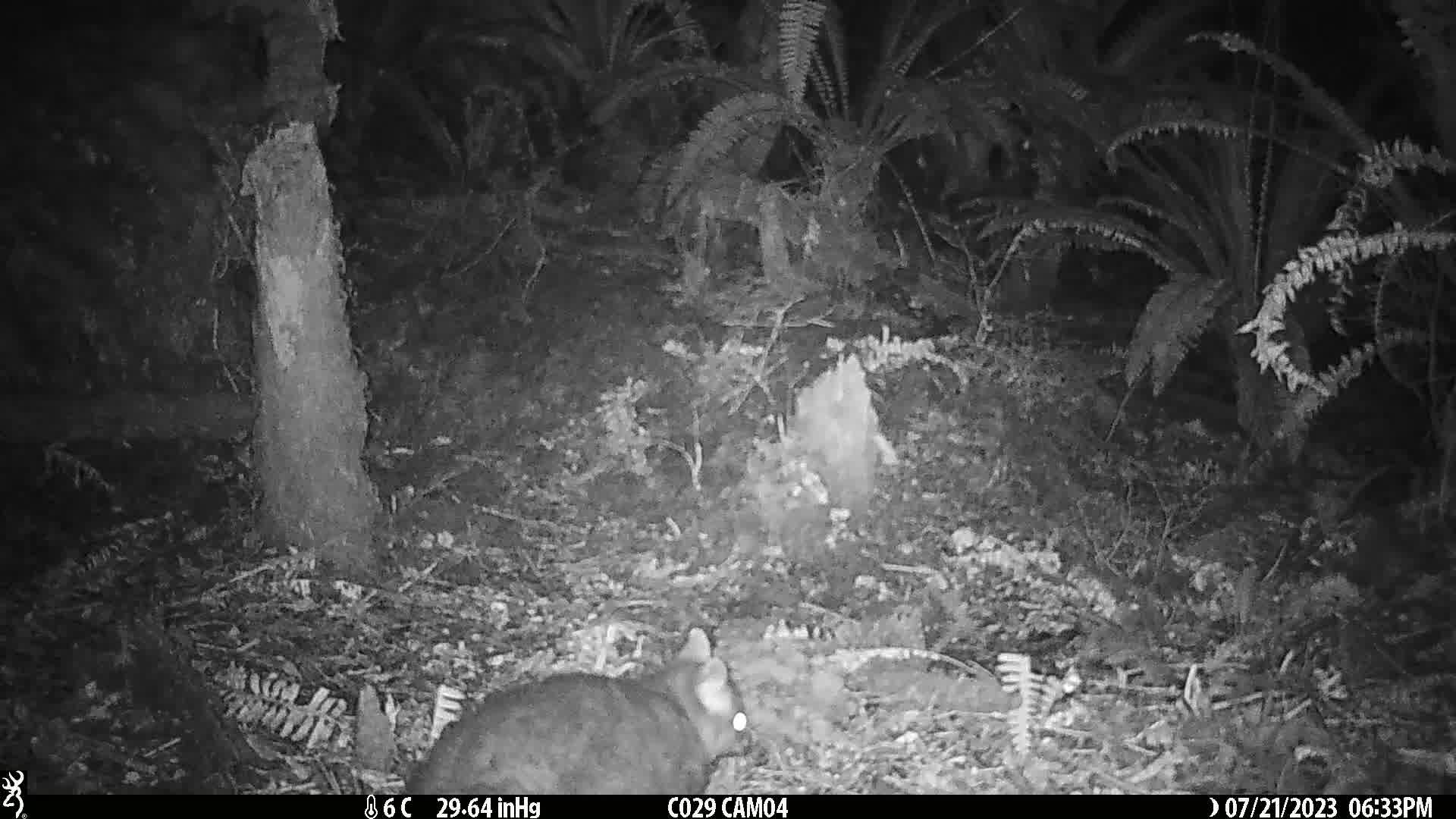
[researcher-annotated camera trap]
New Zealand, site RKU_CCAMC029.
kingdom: Animalia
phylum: Chordata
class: Mammalia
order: Diprotodontia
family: Phalangeridae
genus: Trichosurus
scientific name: Trichosurus vulpecula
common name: common brushtail possum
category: possum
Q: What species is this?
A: Possum (common brushtail possum) (Trichosurus vulpecula).